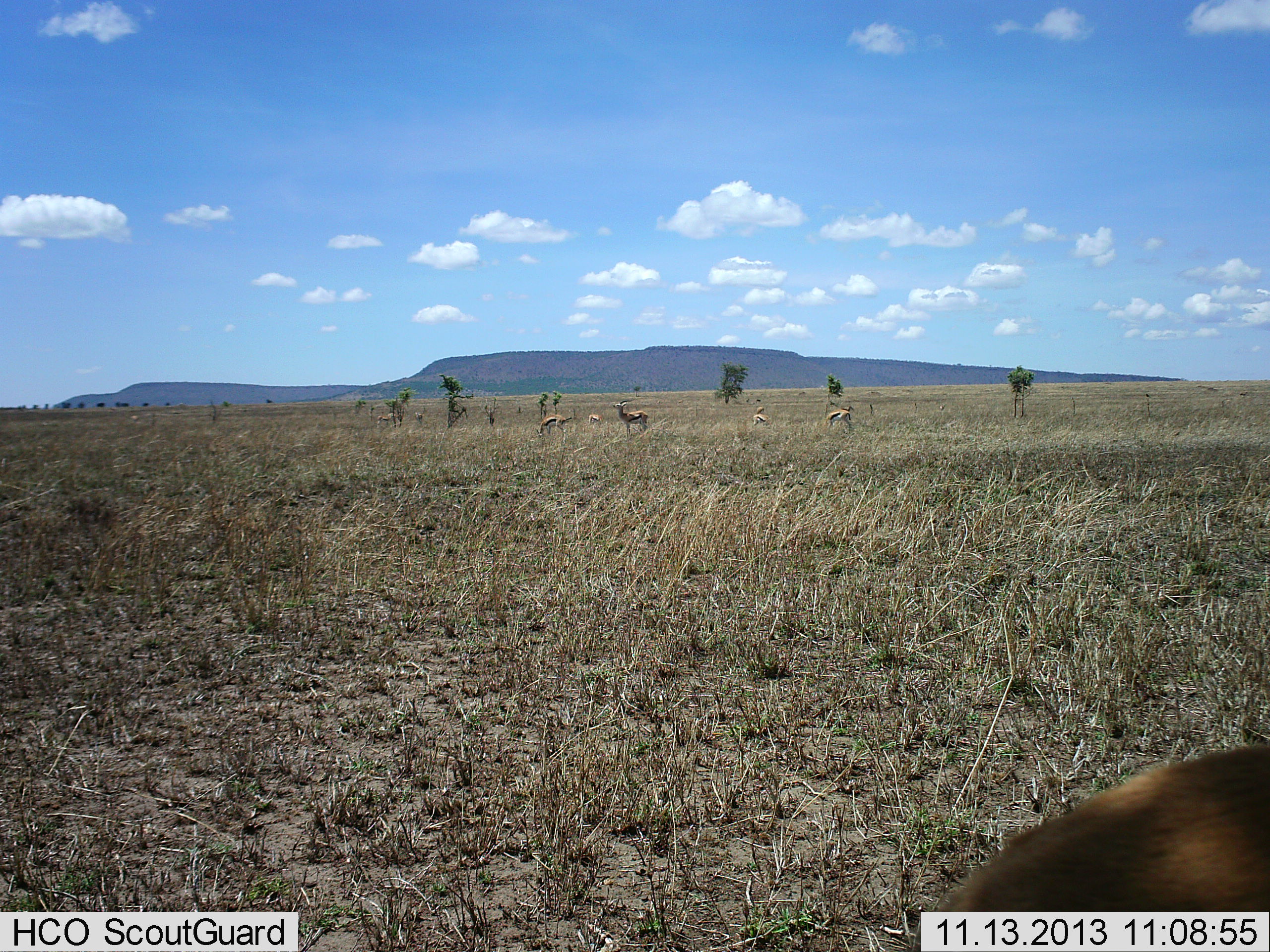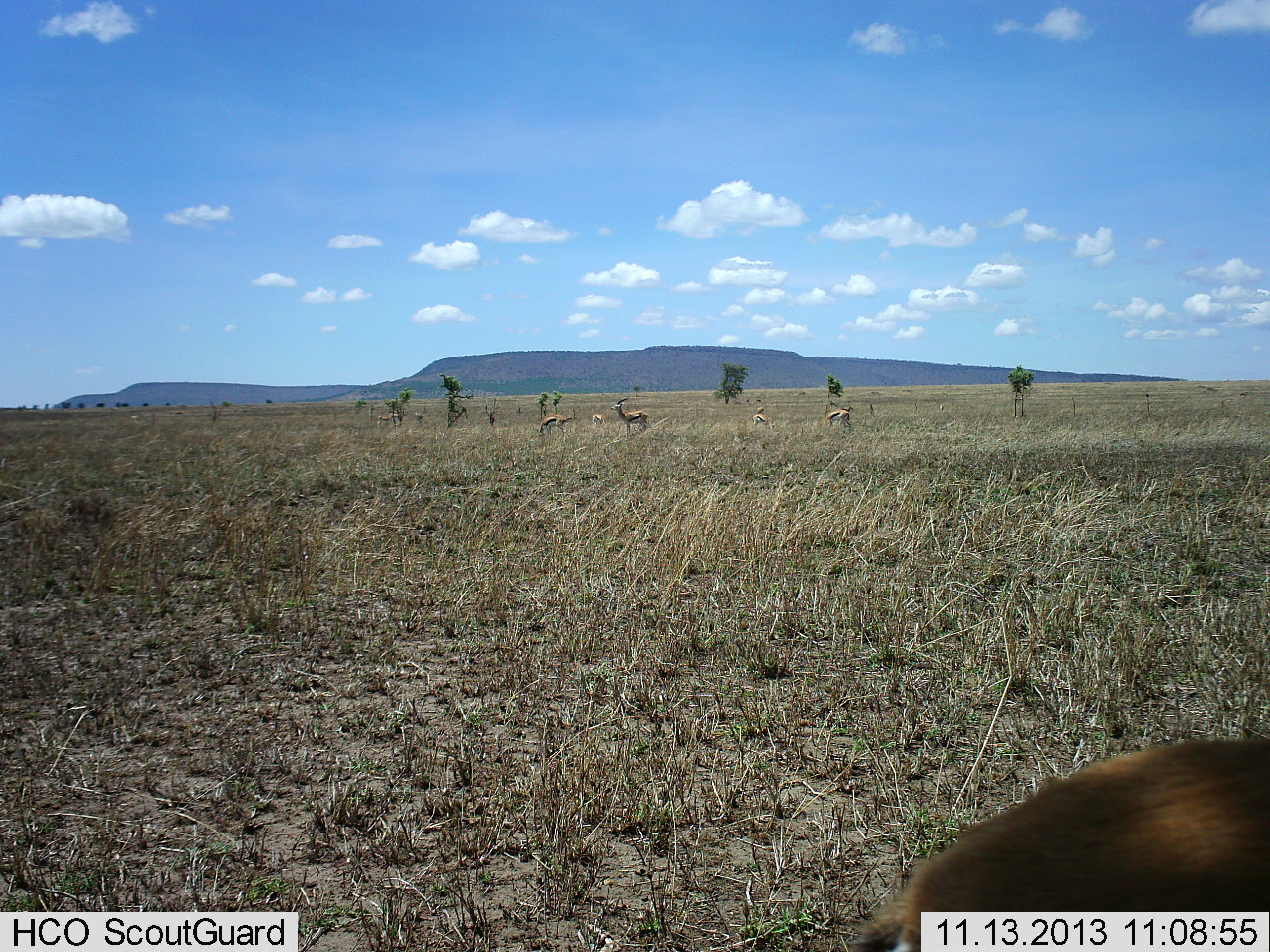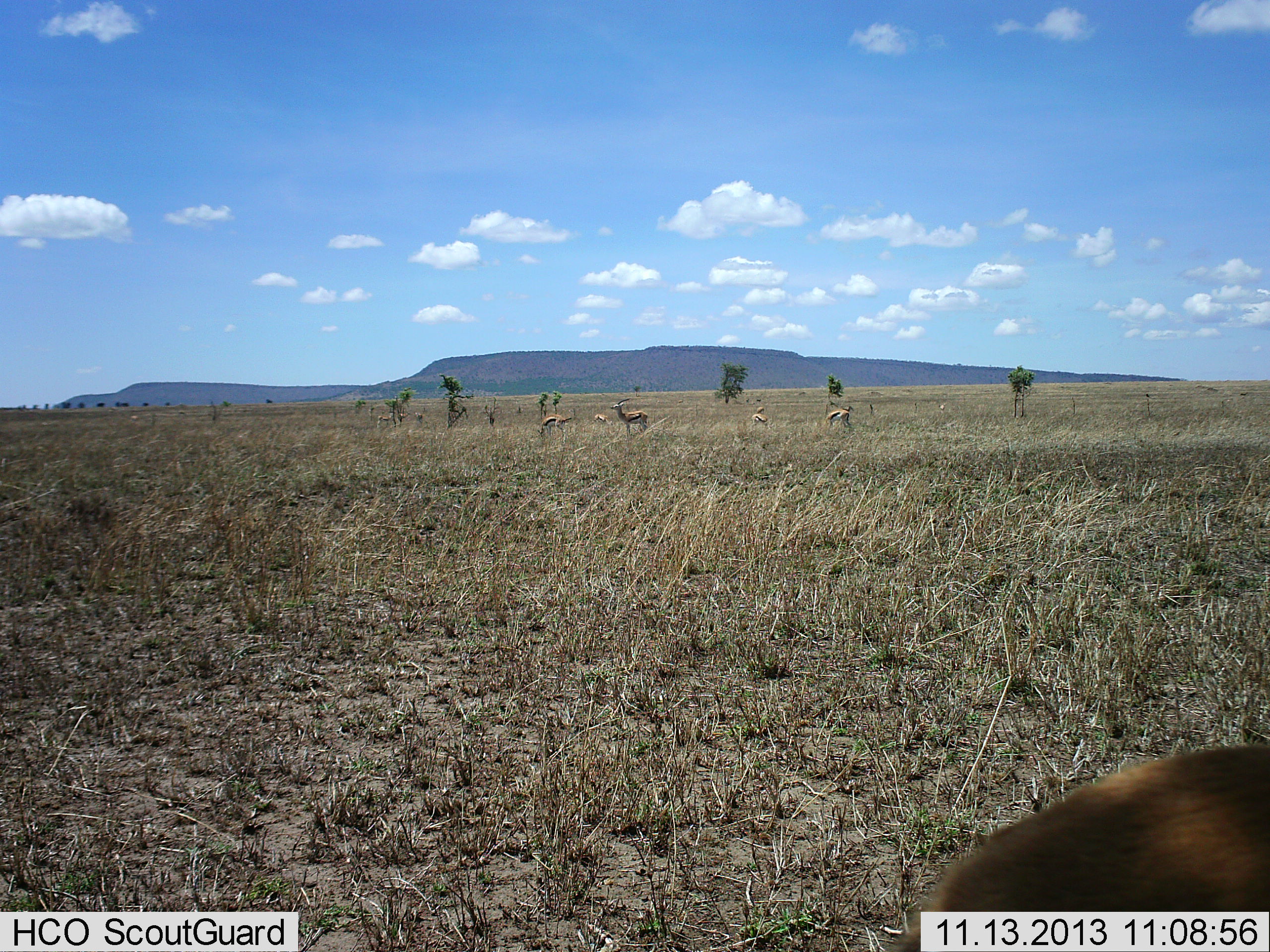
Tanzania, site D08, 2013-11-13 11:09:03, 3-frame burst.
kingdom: Animalia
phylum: Chordata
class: Mammalia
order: Artiodactyla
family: Bovidae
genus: Eudorcas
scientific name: Eudorcas thomsonii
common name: thomson's gazelle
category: gazellethomsons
Gazellethomsons (thomson's gazelle) (Eudorcas thomsonii), count 7. Behavior (volunteer vote fractions): standing 100%, resting 0%, moving 10%, interacting 0%. Young present (vote fraction): 10%. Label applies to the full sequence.